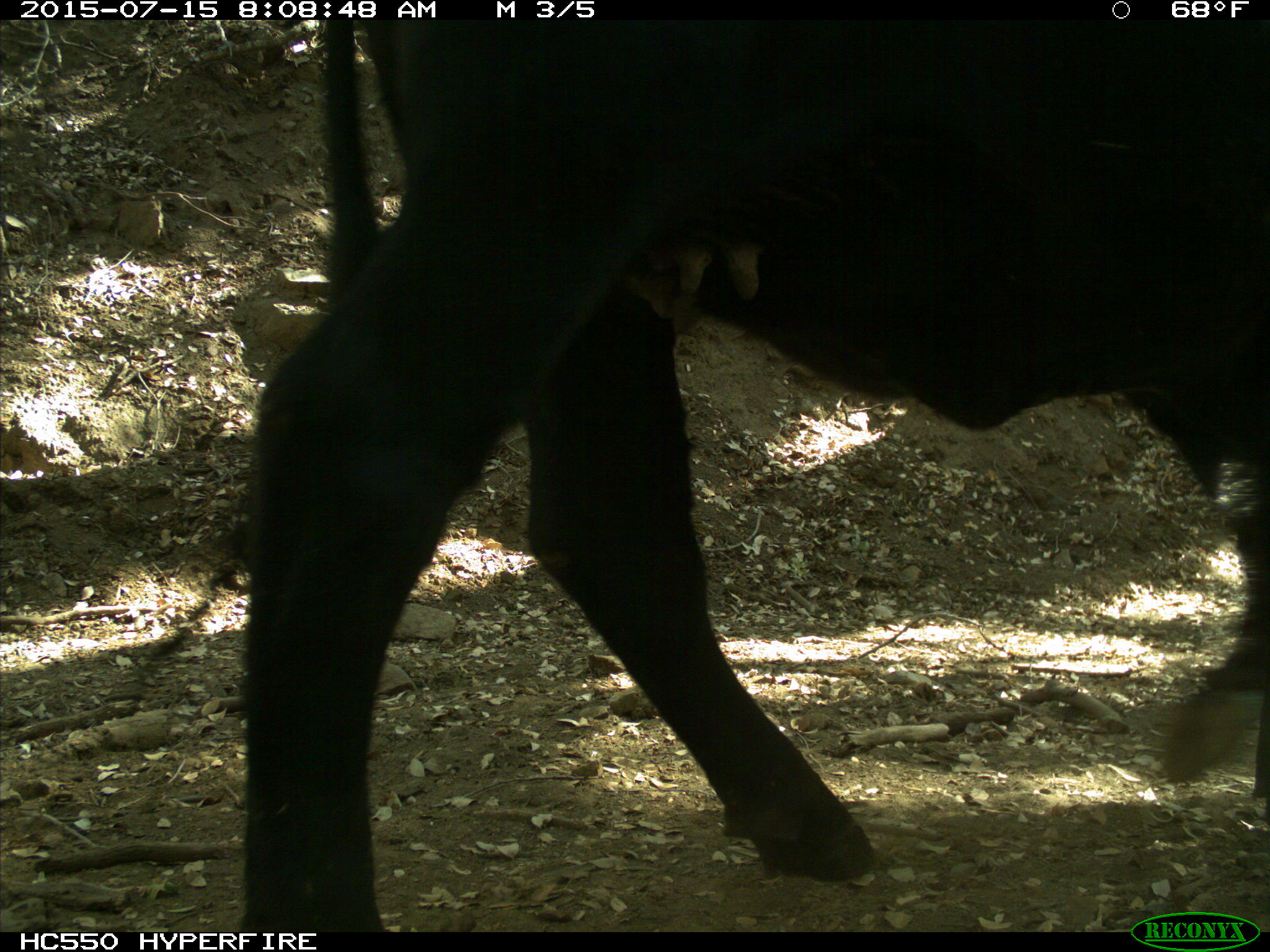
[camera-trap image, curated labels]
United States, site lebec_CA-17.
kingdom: Animalia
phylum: Chordata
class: Mammalia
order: Artiodactyla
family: Bovidae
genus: Bos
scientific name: Bos taurus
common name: domestic cow